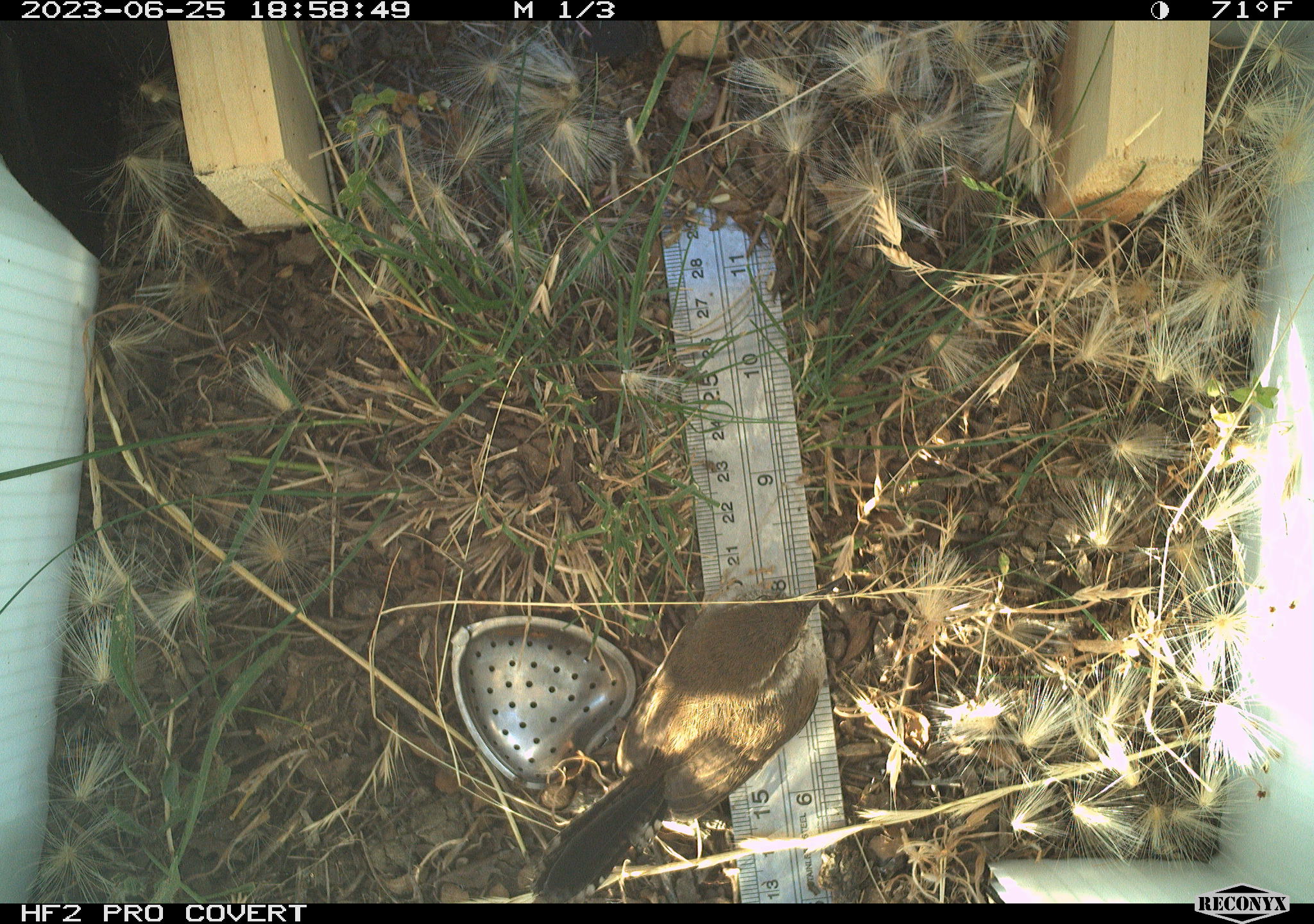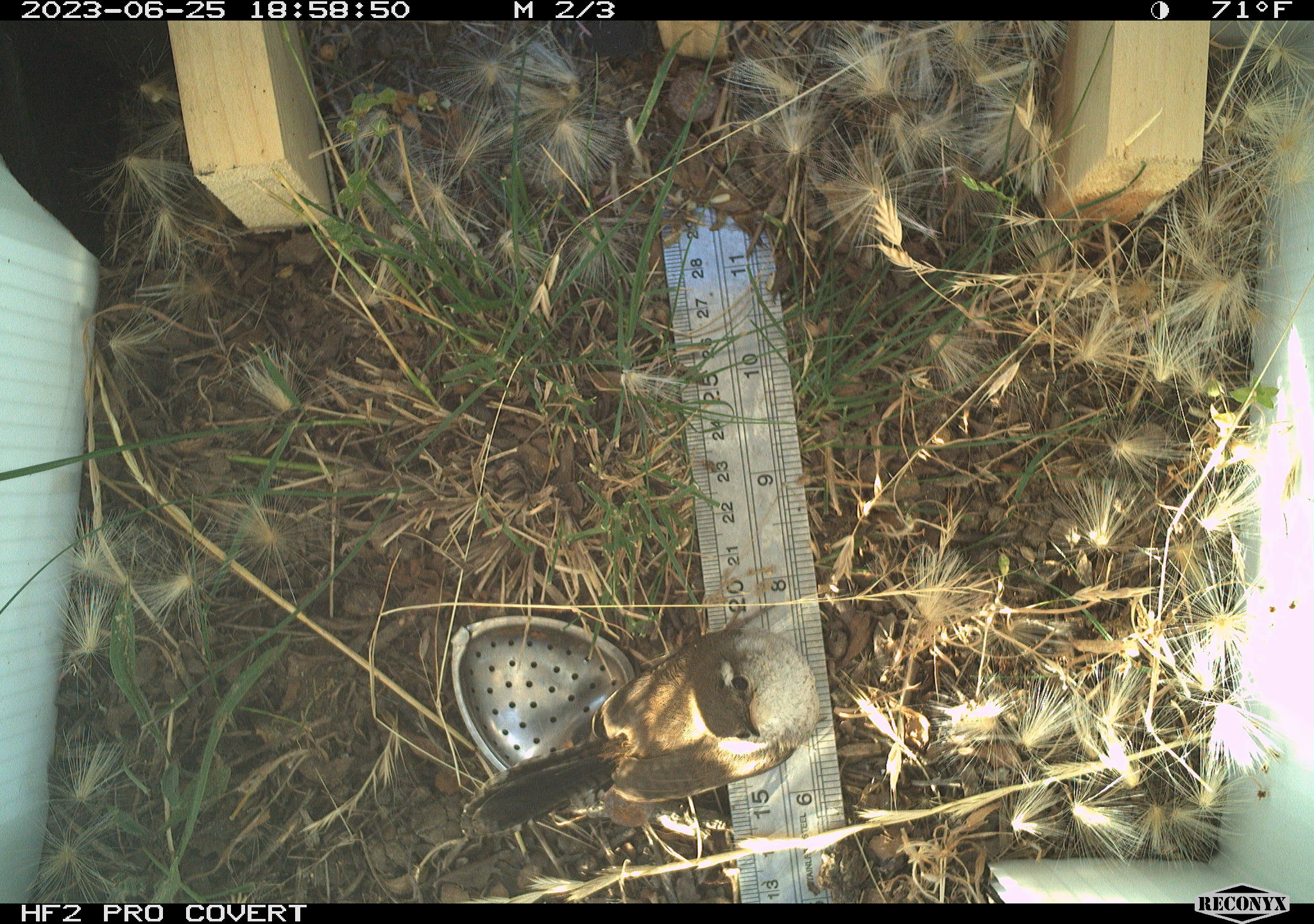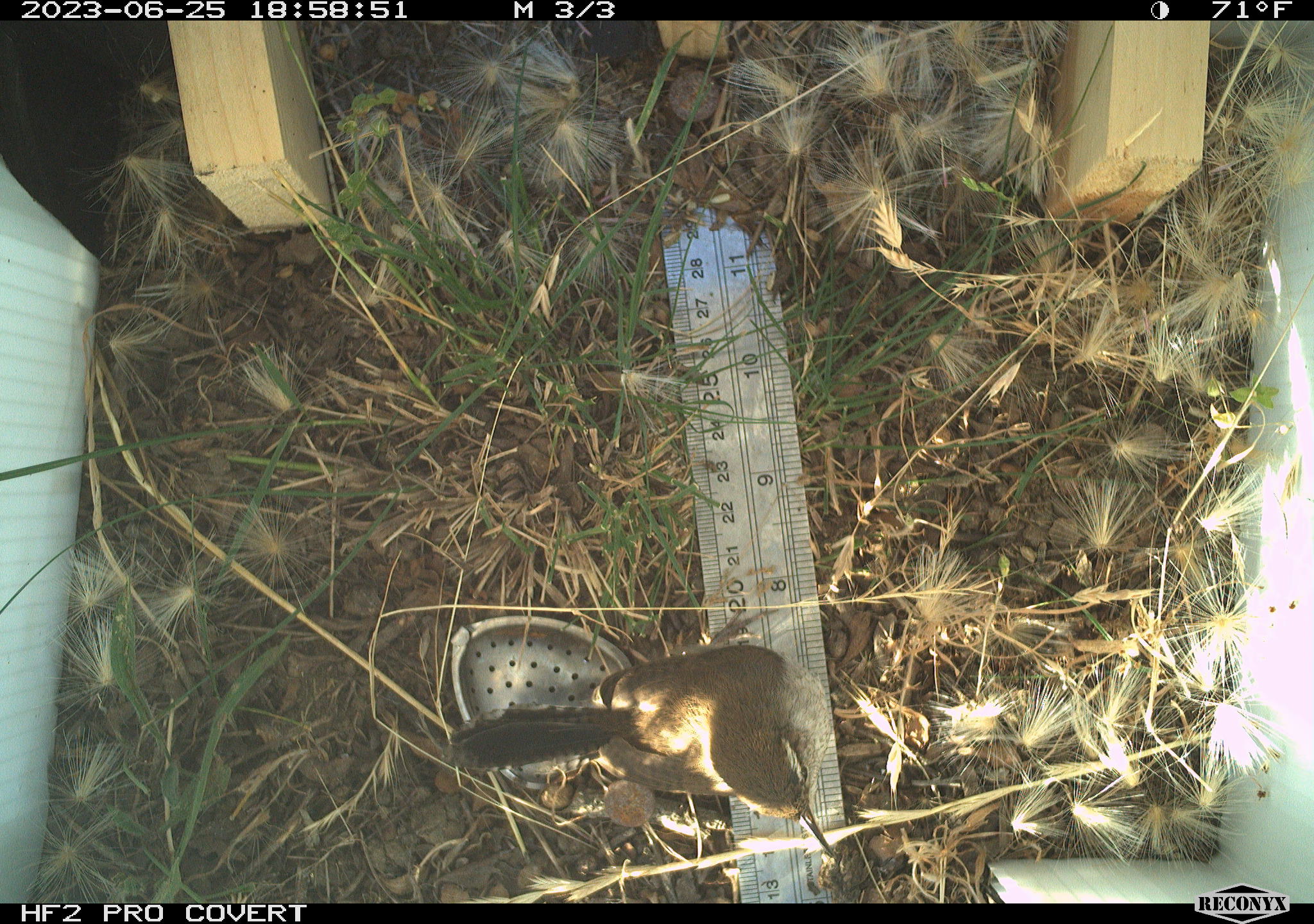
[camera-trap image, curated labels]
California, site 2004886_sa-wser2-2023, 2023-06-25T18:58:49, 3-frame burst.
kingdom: Animalia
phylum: Chordata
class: Aves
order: Passeriformes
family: Troglodytidae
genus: Thryomanes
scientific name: Thryomanes bewickii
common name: bewick's wren